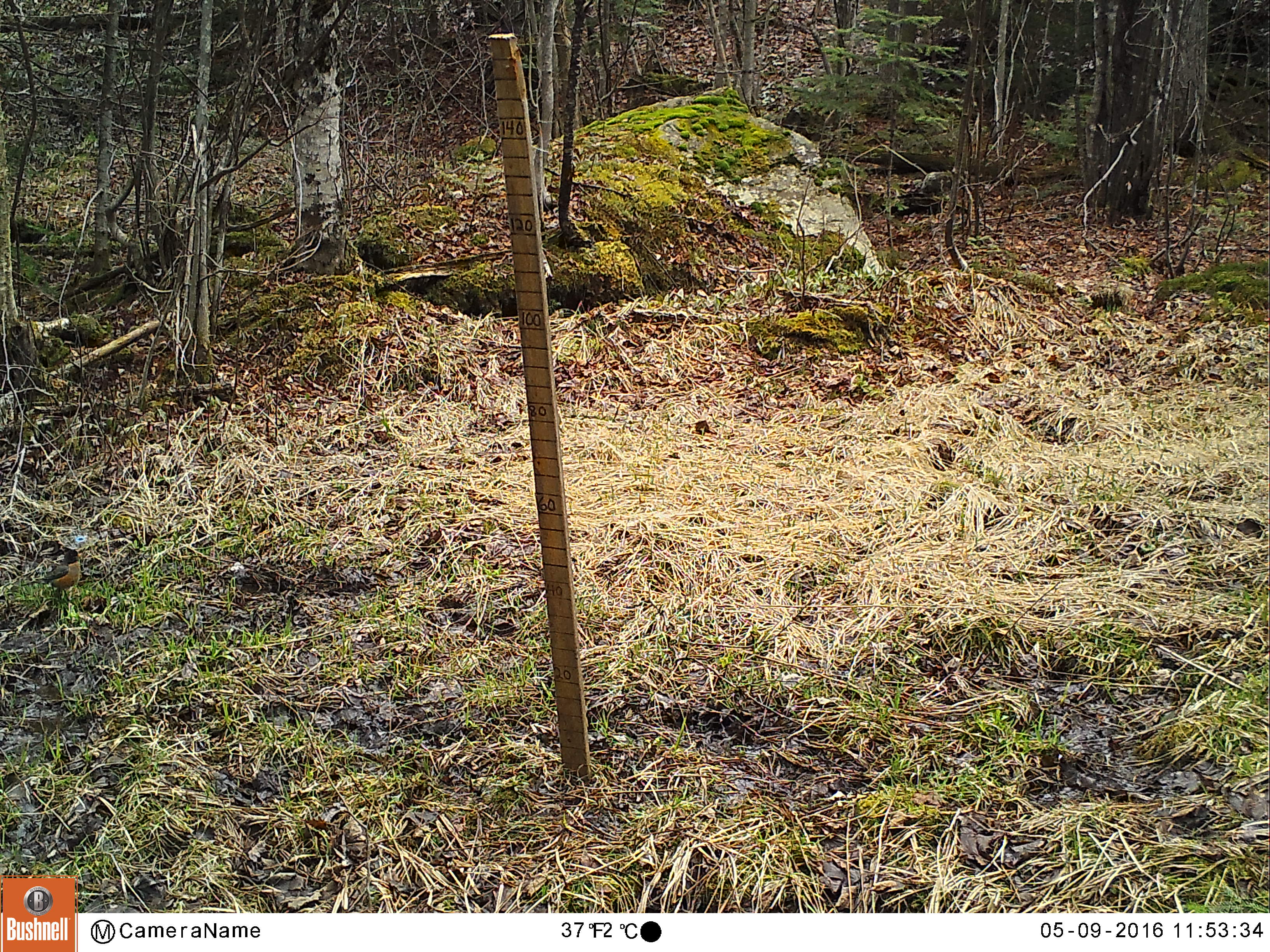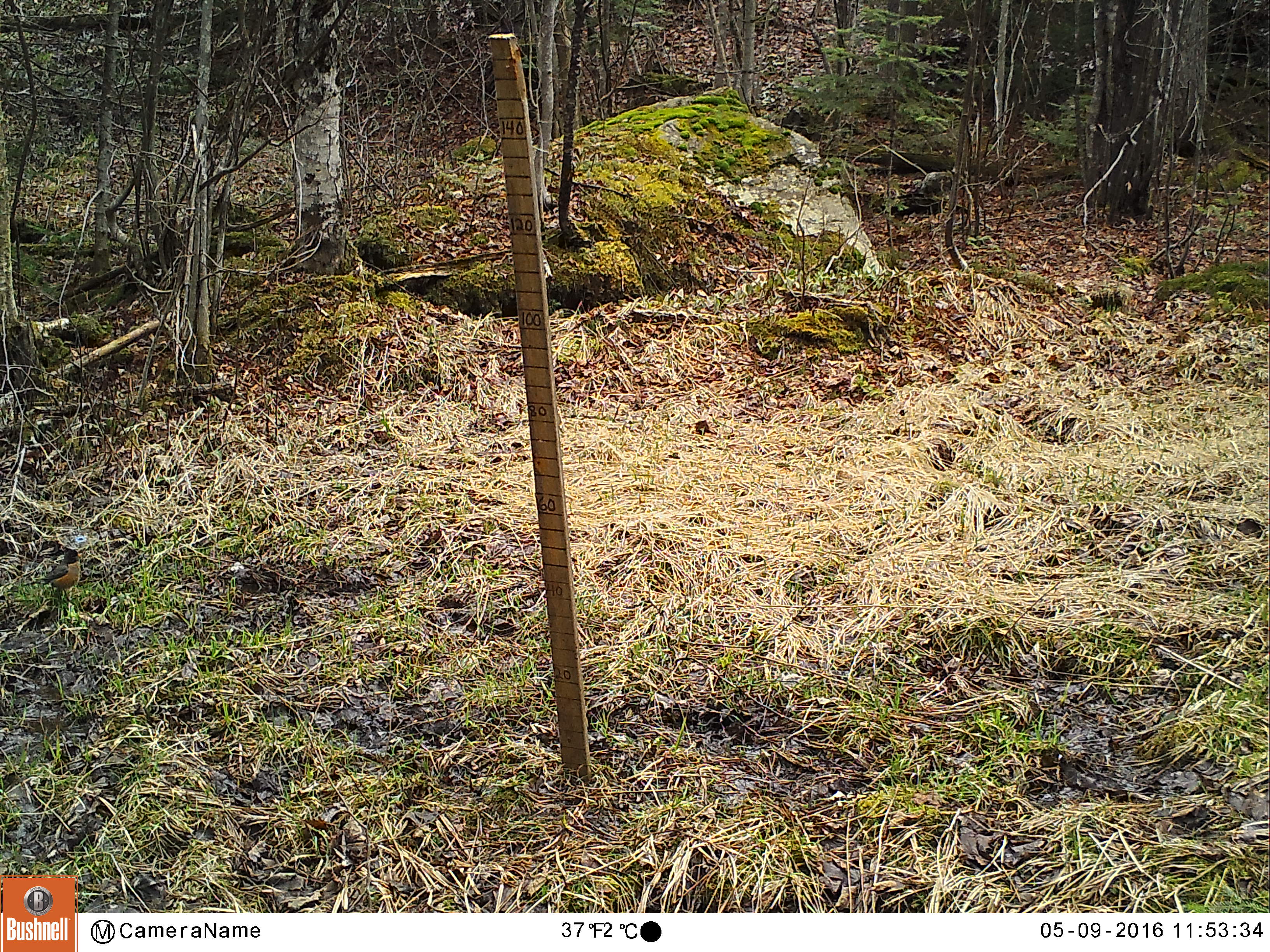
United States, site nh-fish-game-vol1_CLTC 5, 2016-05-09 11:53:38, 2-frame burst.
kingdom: Animalia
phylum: Chordata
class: Aves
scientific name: Aves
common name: bird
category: bird sp.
Bird sp. (bird) (Aves).